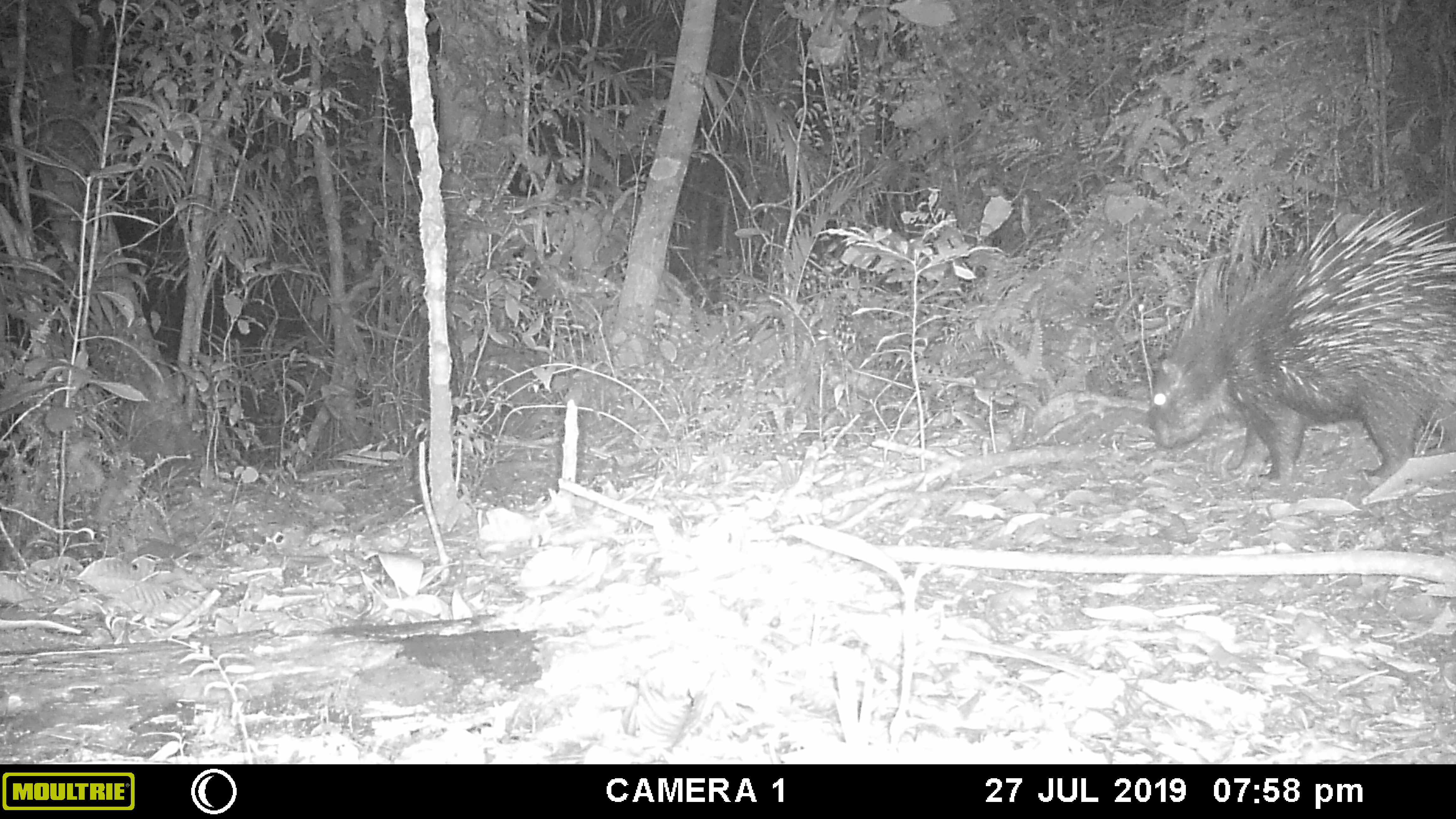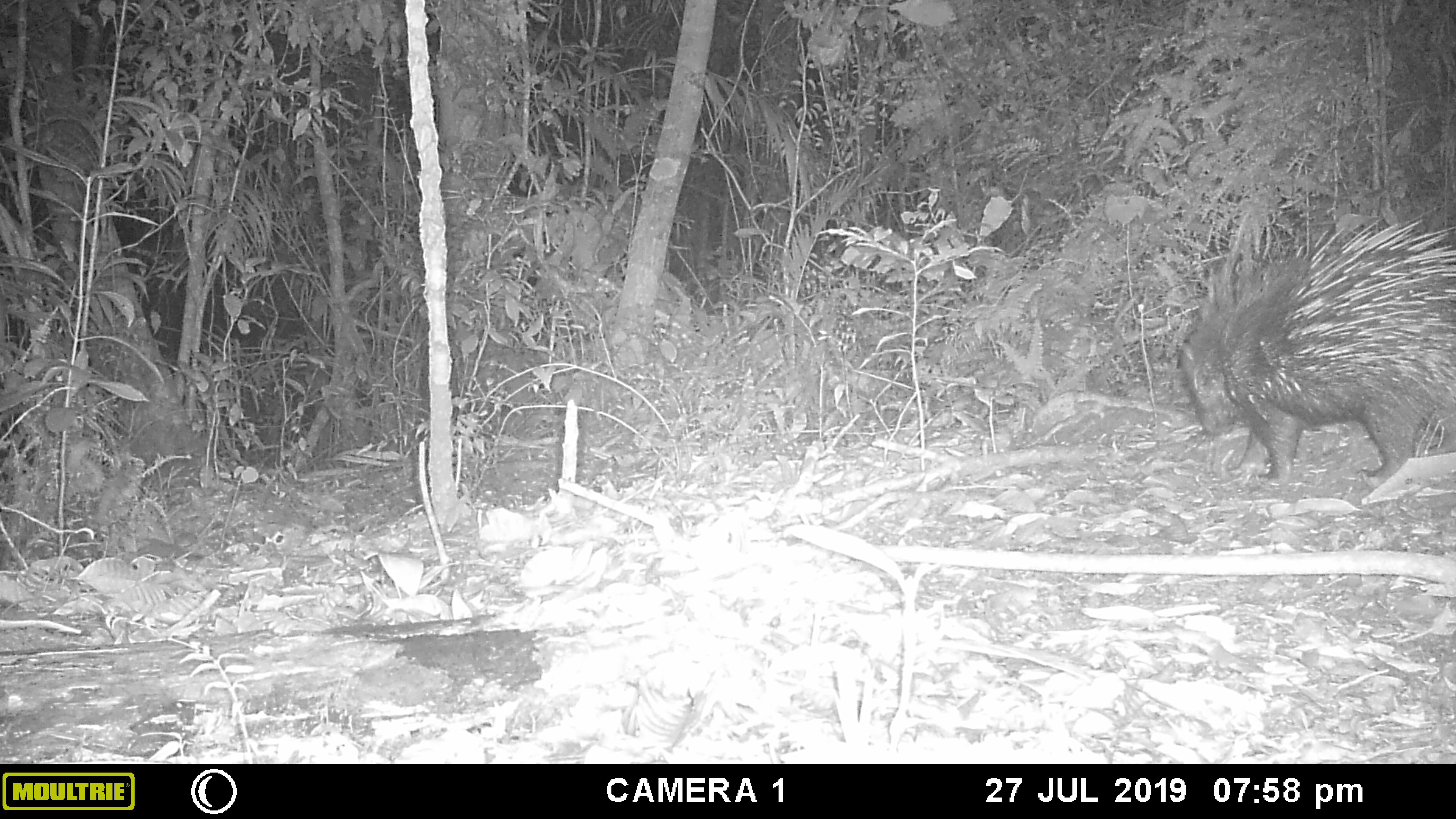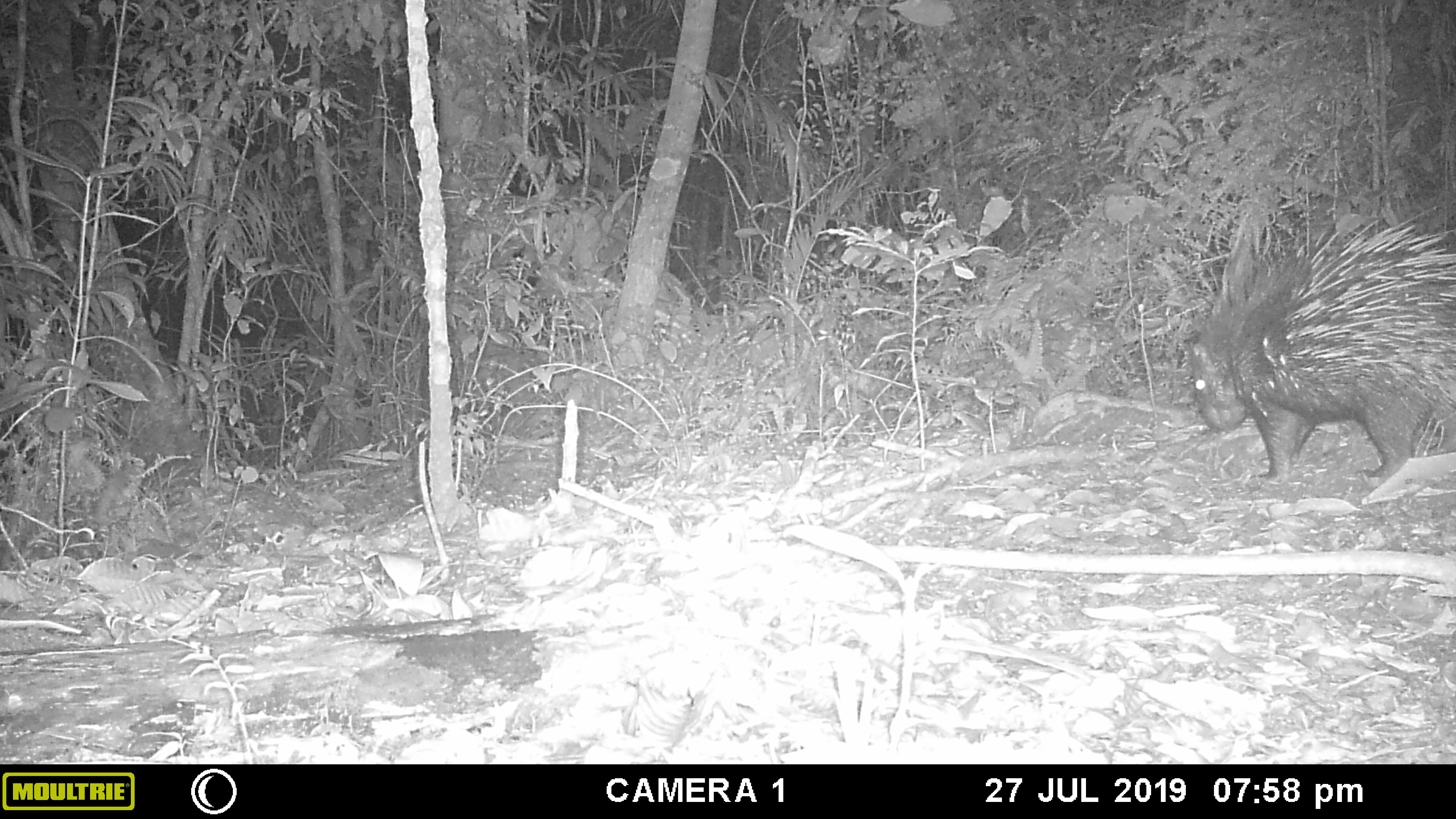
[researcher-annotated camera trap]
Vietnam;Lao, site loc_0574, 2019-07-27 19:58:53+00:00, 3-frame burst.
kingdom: Animalia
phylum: Chordata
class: Mammalia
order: Rodentia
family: Hystricidae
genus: Hystrix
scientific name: Hystrix brachyura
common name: malayan porcupine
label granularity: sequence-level